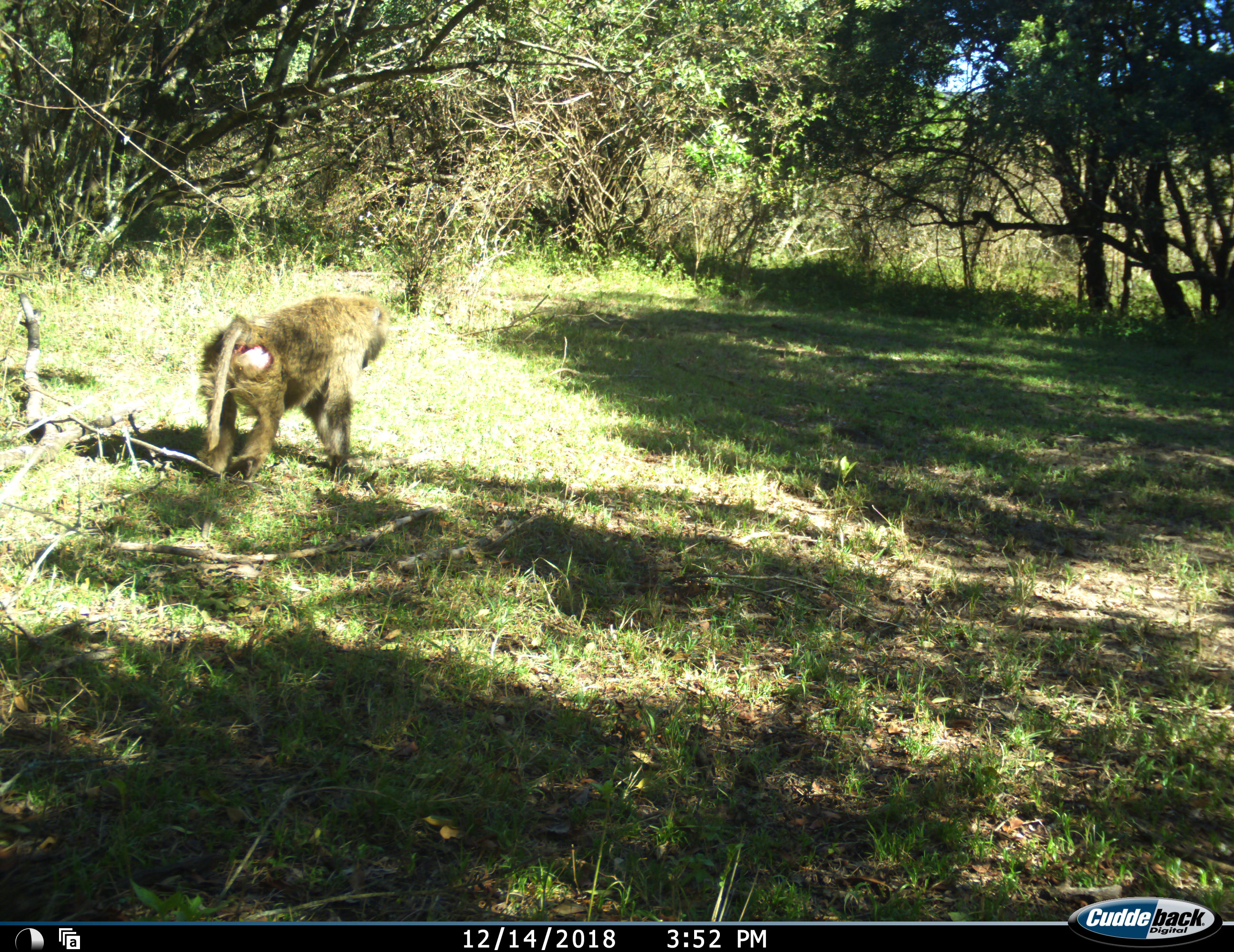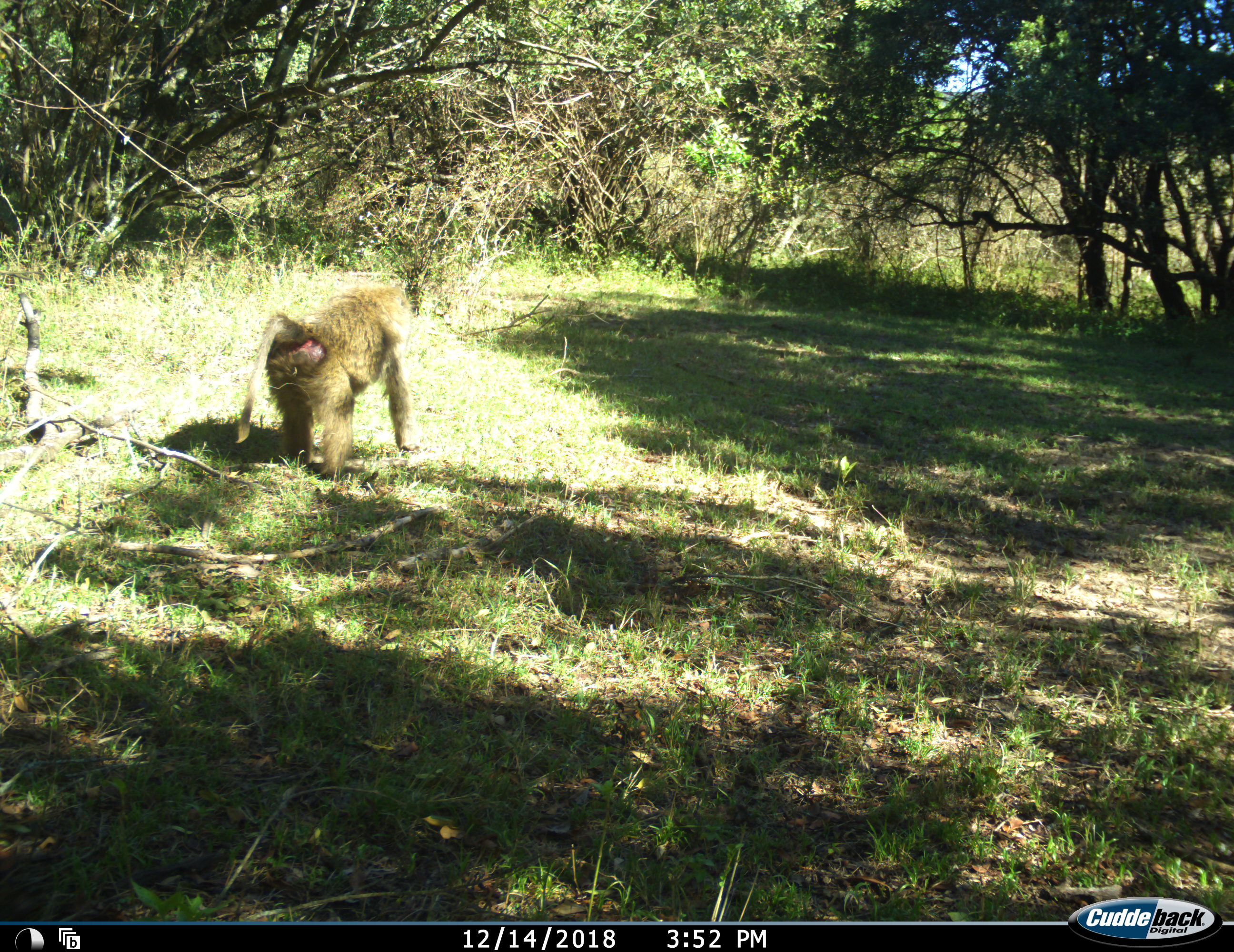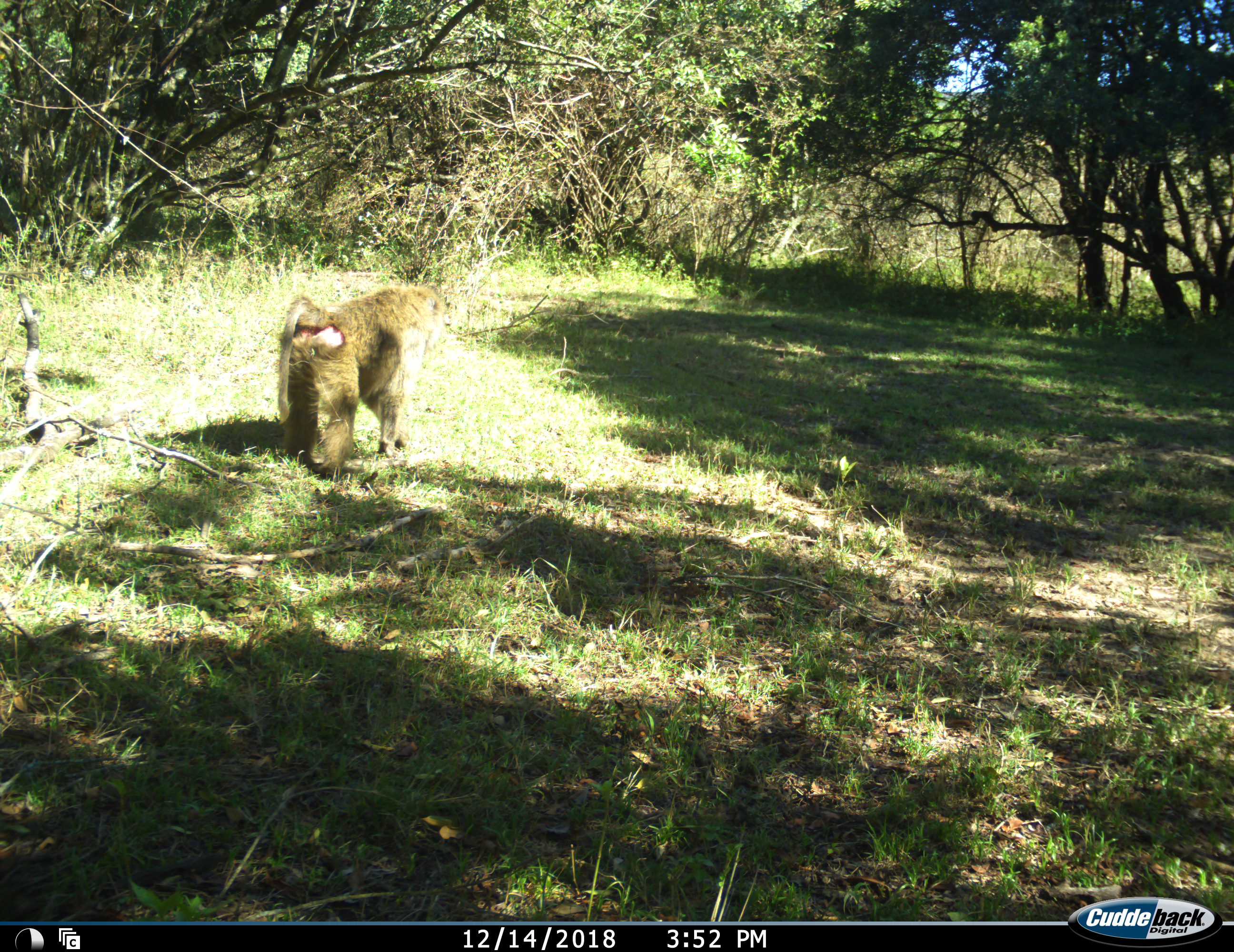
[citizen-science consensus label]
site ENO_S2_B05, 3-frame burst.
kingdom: Animalia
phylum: Chordata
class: Mammalia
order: Primates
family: Cercopithecidae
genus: Papio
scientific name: Papio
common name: baboon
Baboon (Papio), count 1. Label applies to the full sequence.